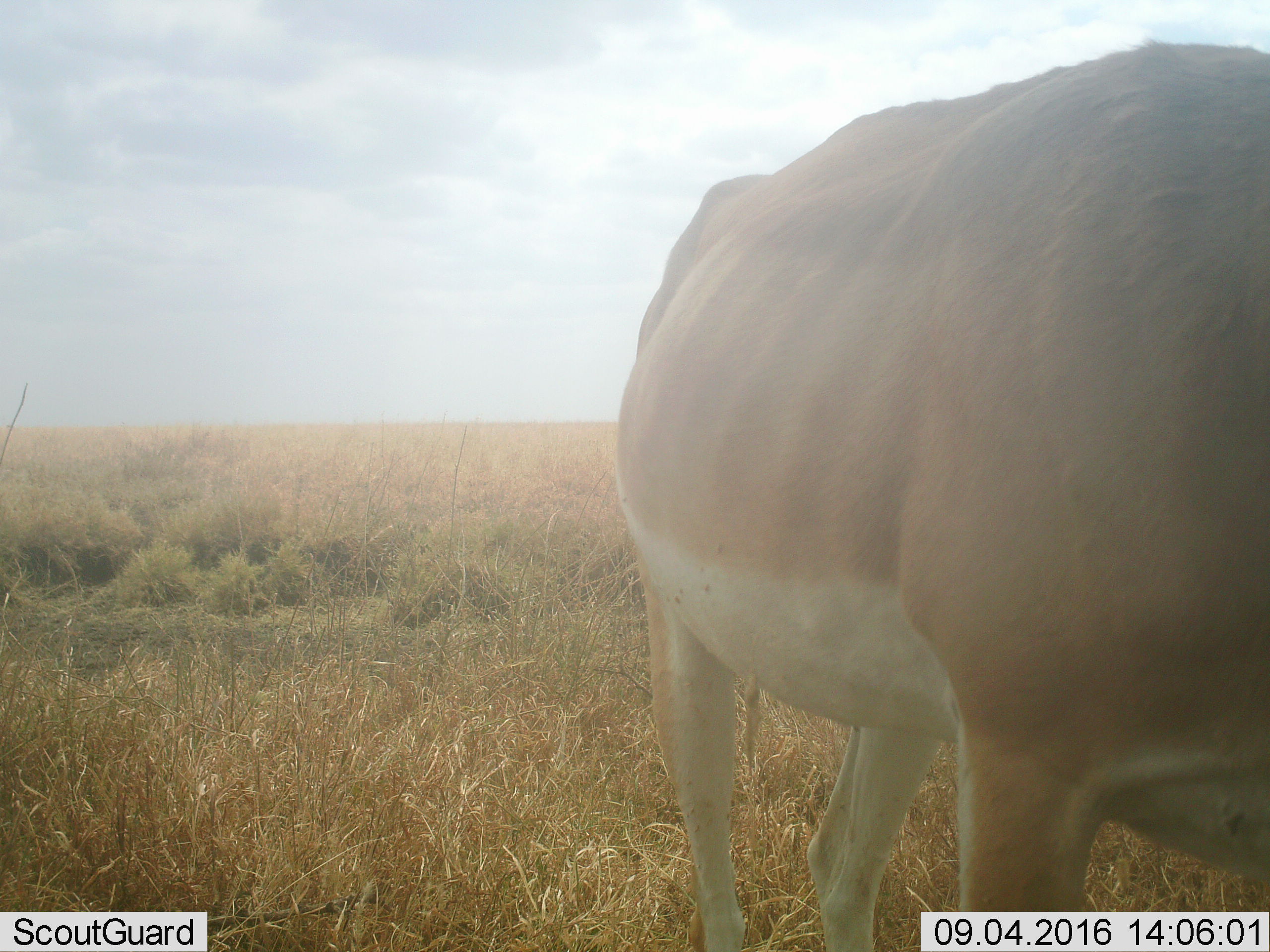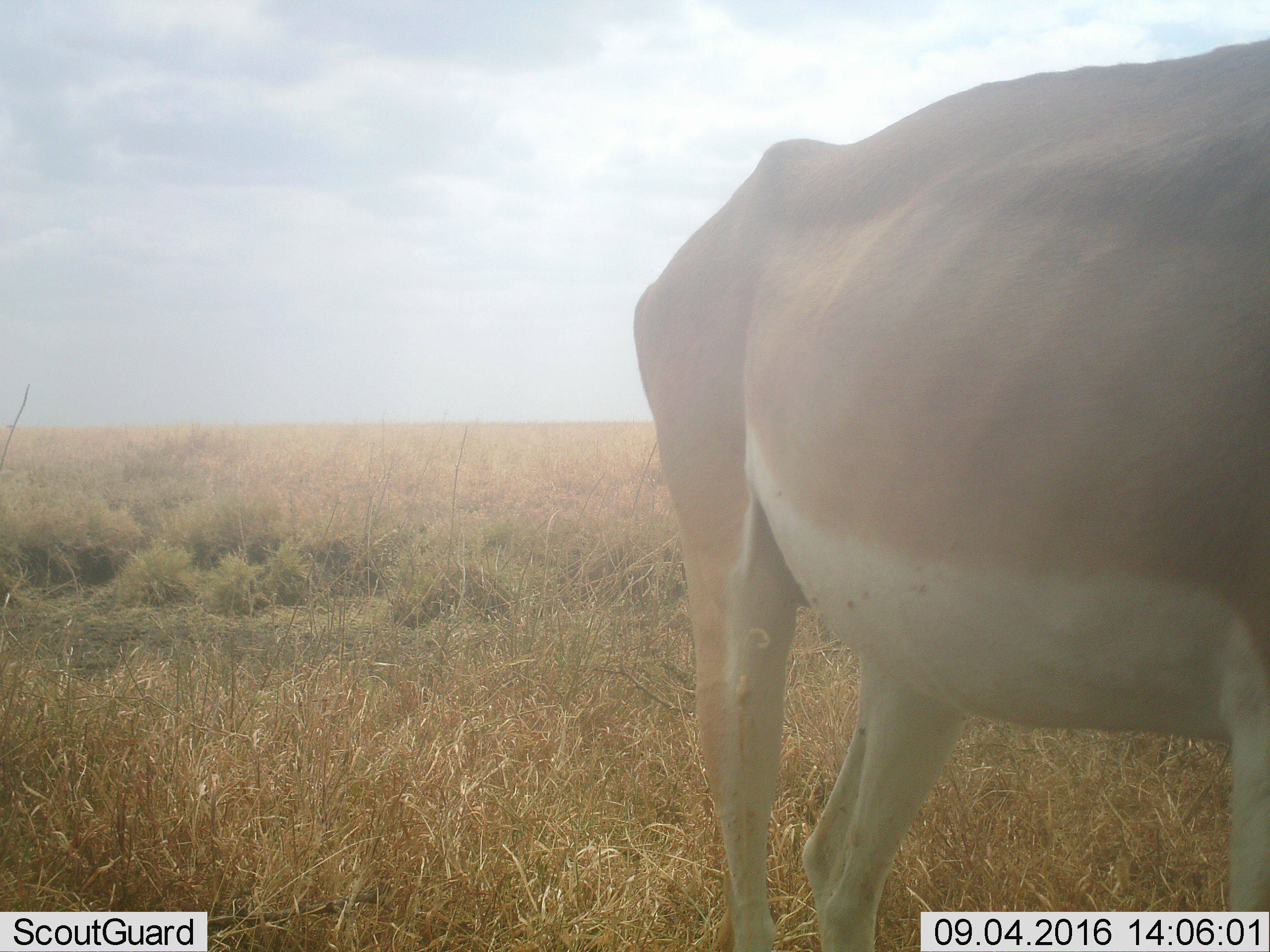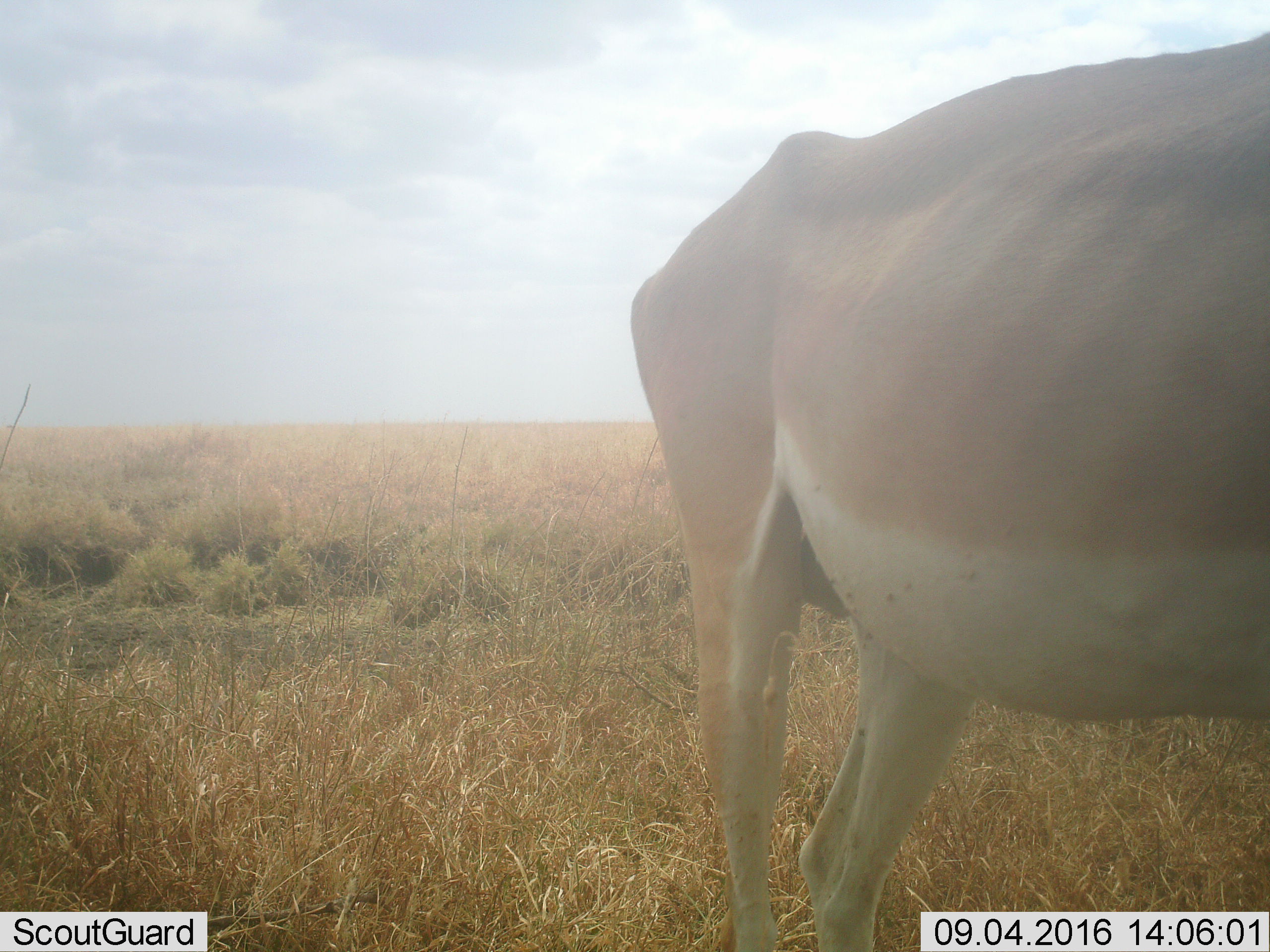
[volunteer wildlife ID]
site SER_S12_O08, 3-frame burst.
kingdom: Animalia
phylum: Chordata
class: Mammalia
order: Artiodactyla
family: Bovidae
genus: Nanger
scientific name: Nanger granti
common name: grant's gazelle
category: gazellegrants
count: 1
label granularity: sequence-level